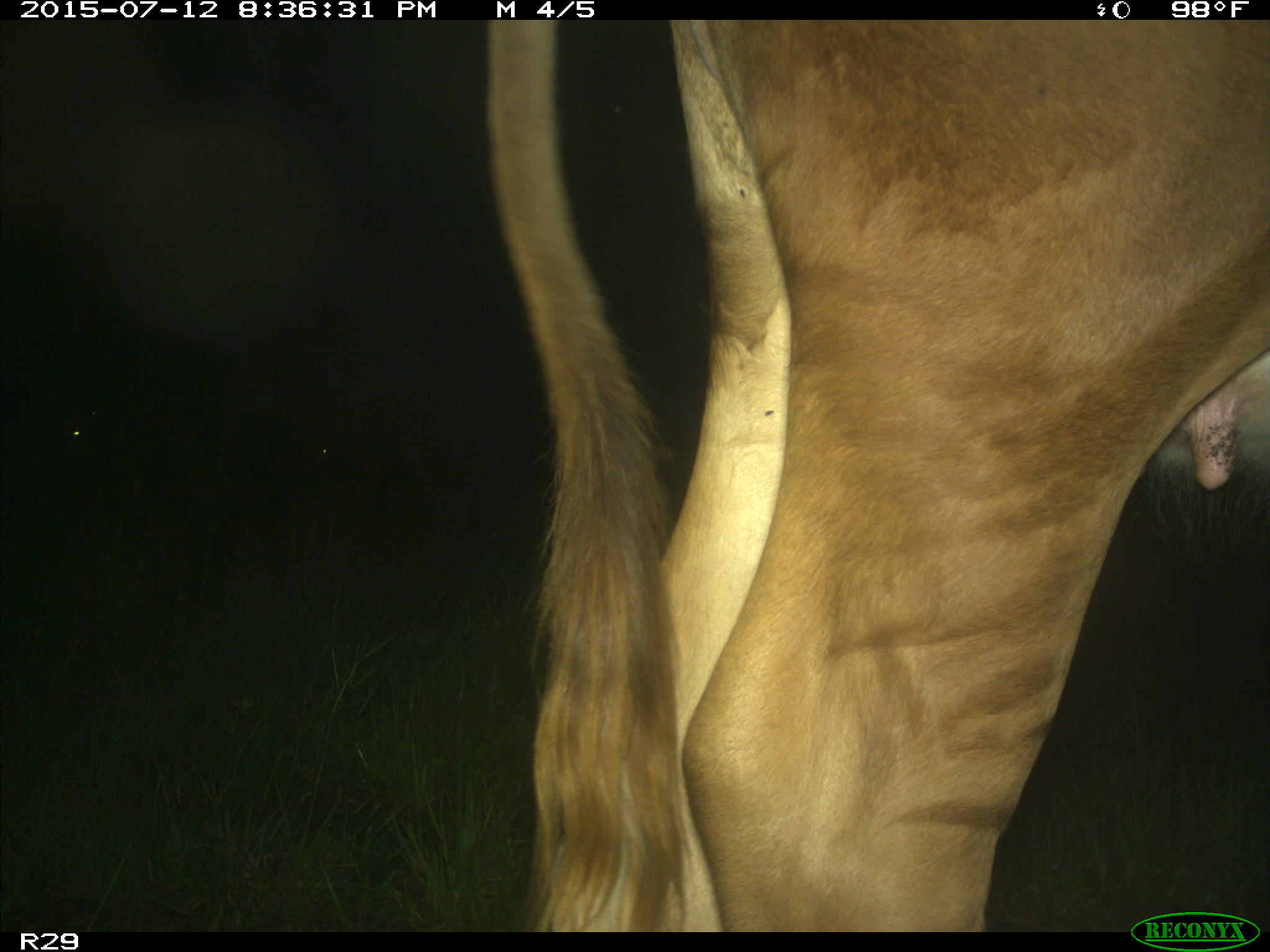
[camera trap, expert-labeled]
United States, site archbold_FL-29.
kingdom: Animalia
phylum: Chordata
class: Mammalia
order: Artiodactyla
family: Bovidae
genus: Bos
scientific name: Bos taurus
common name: domestic cow